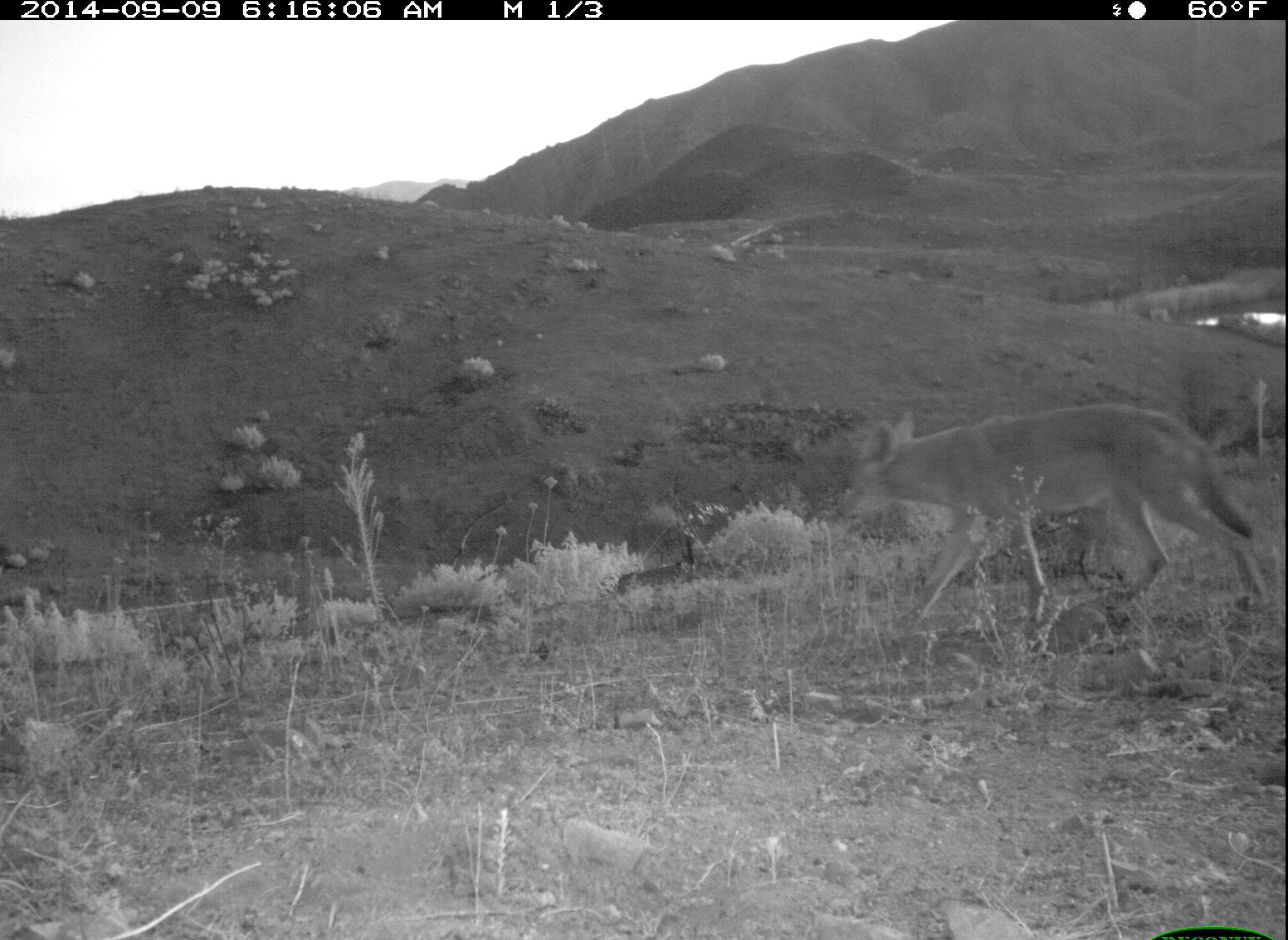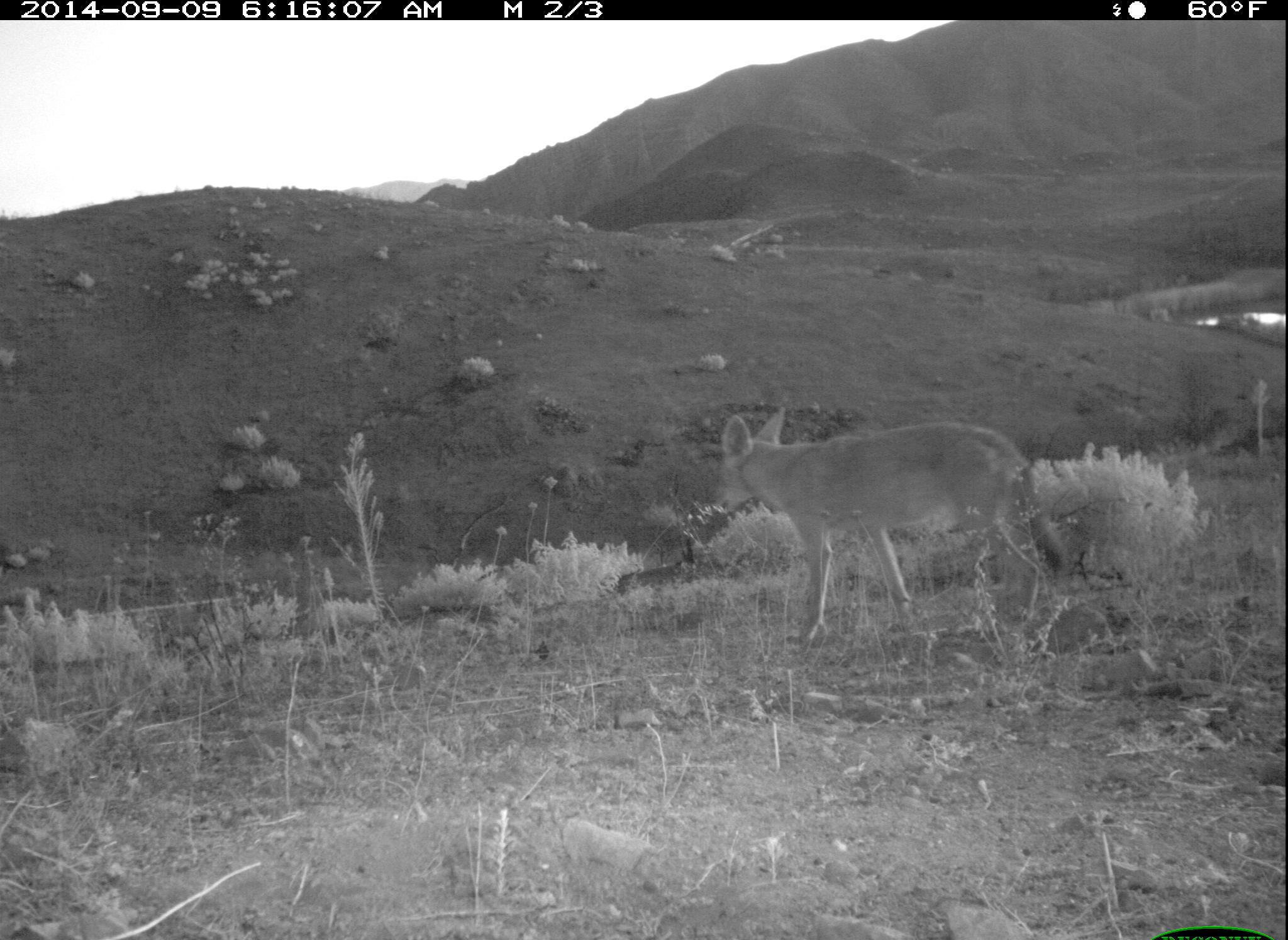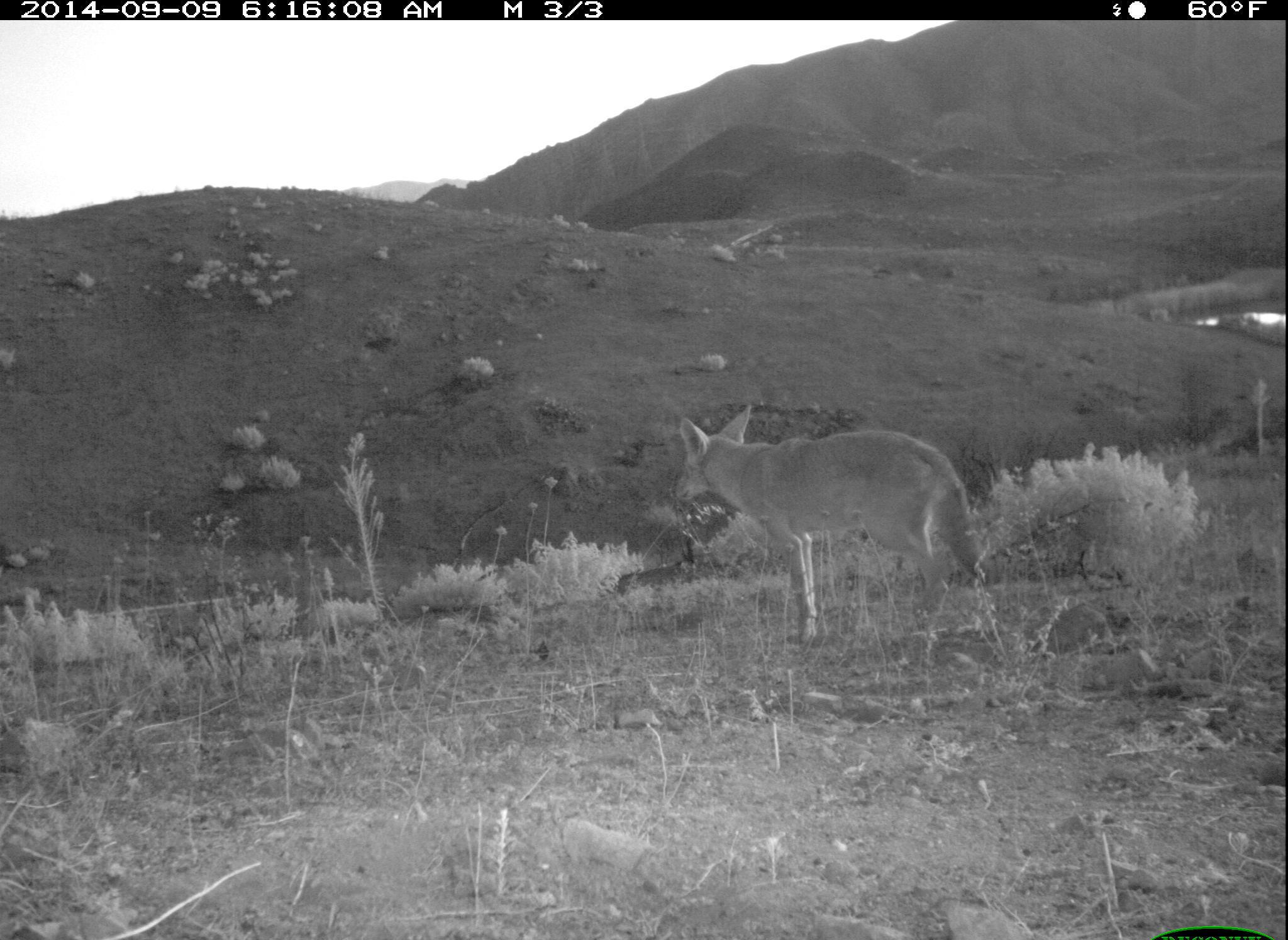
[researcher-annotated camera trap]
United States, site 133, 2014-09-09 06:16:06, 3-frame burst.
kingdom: Animalia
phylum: Chordata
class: Mammalia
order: Carnivora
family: Canidae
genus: Canis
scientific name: Canis latrans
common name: coyote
Coyote (Canis latrans).